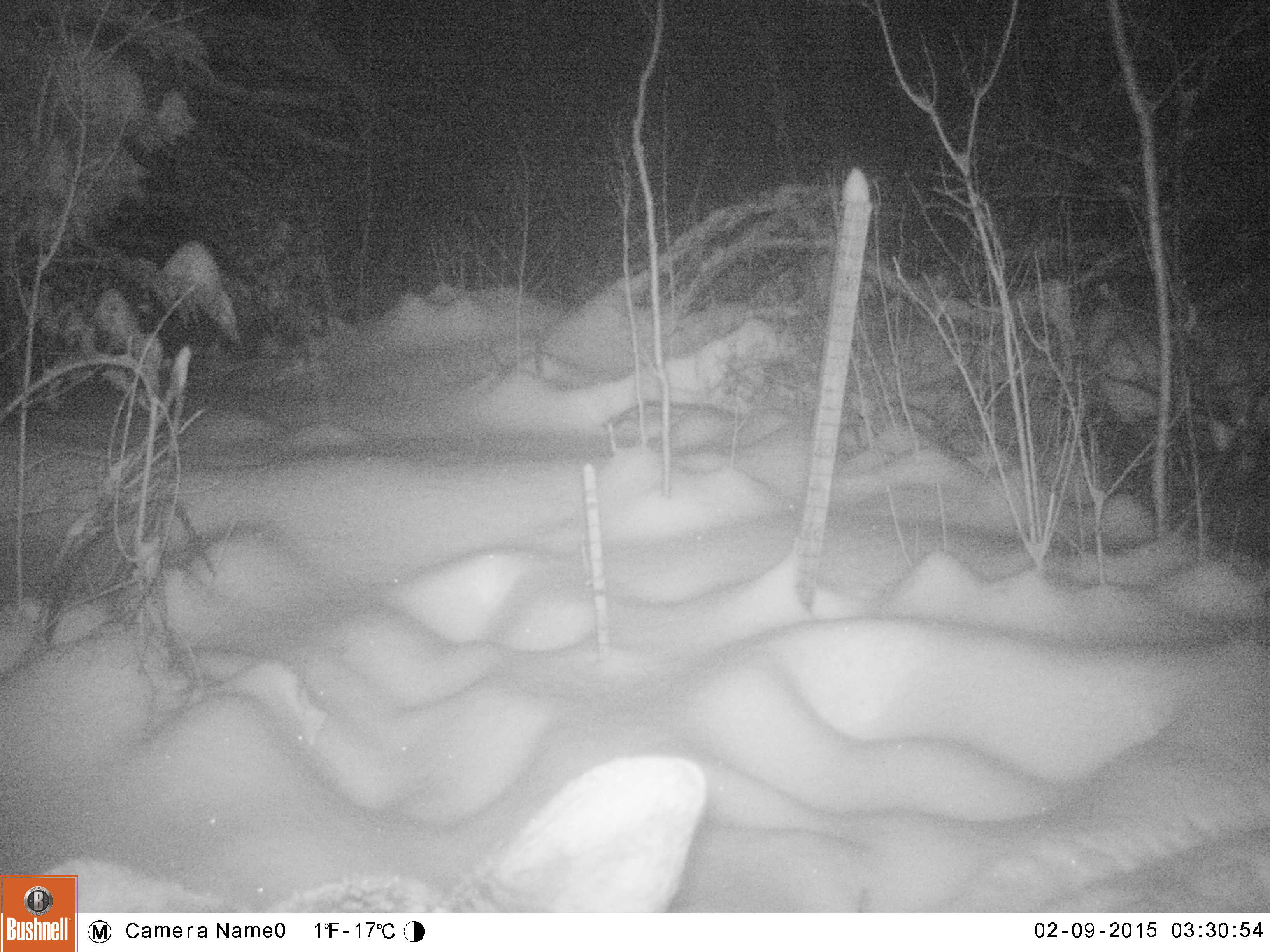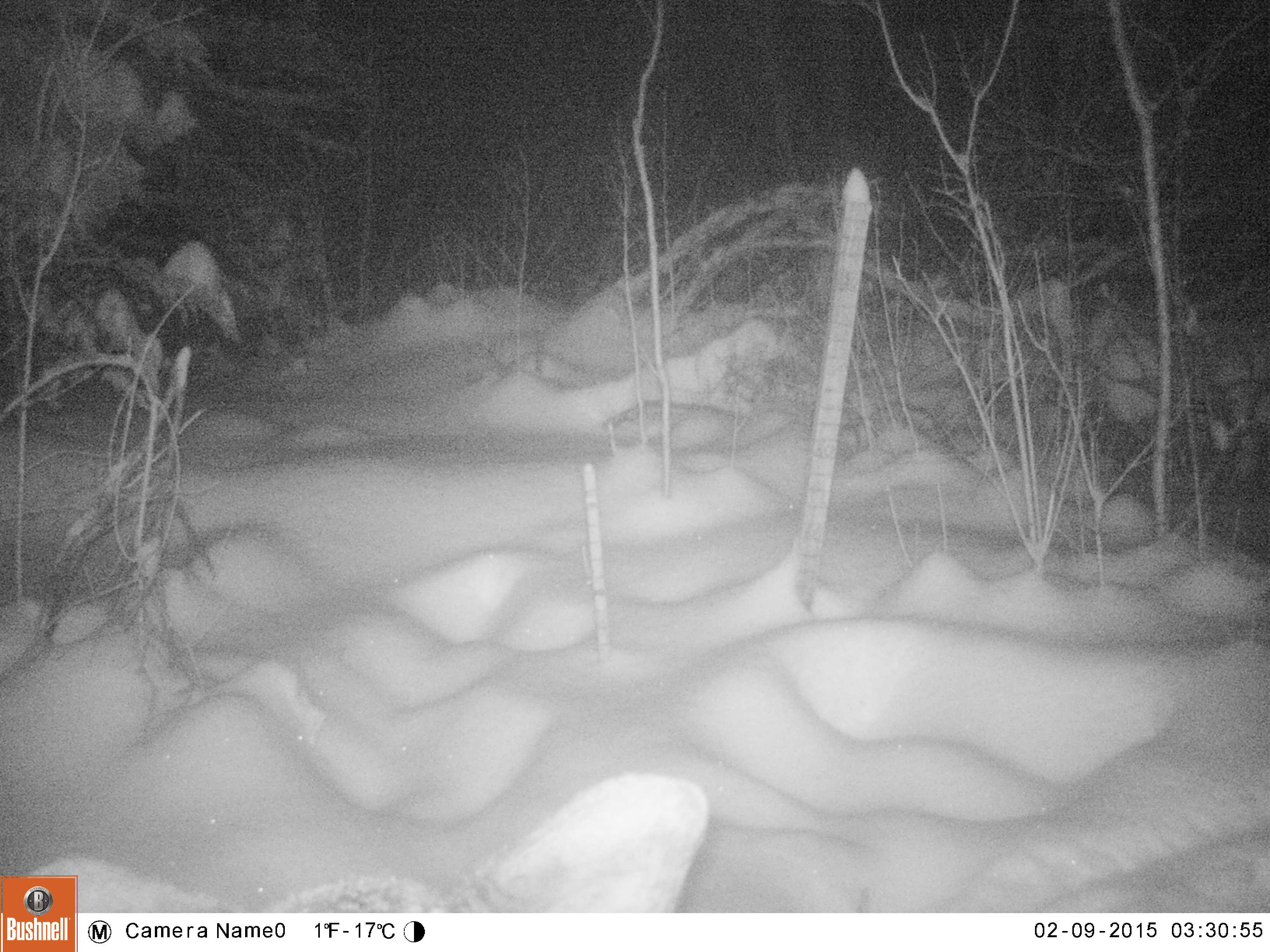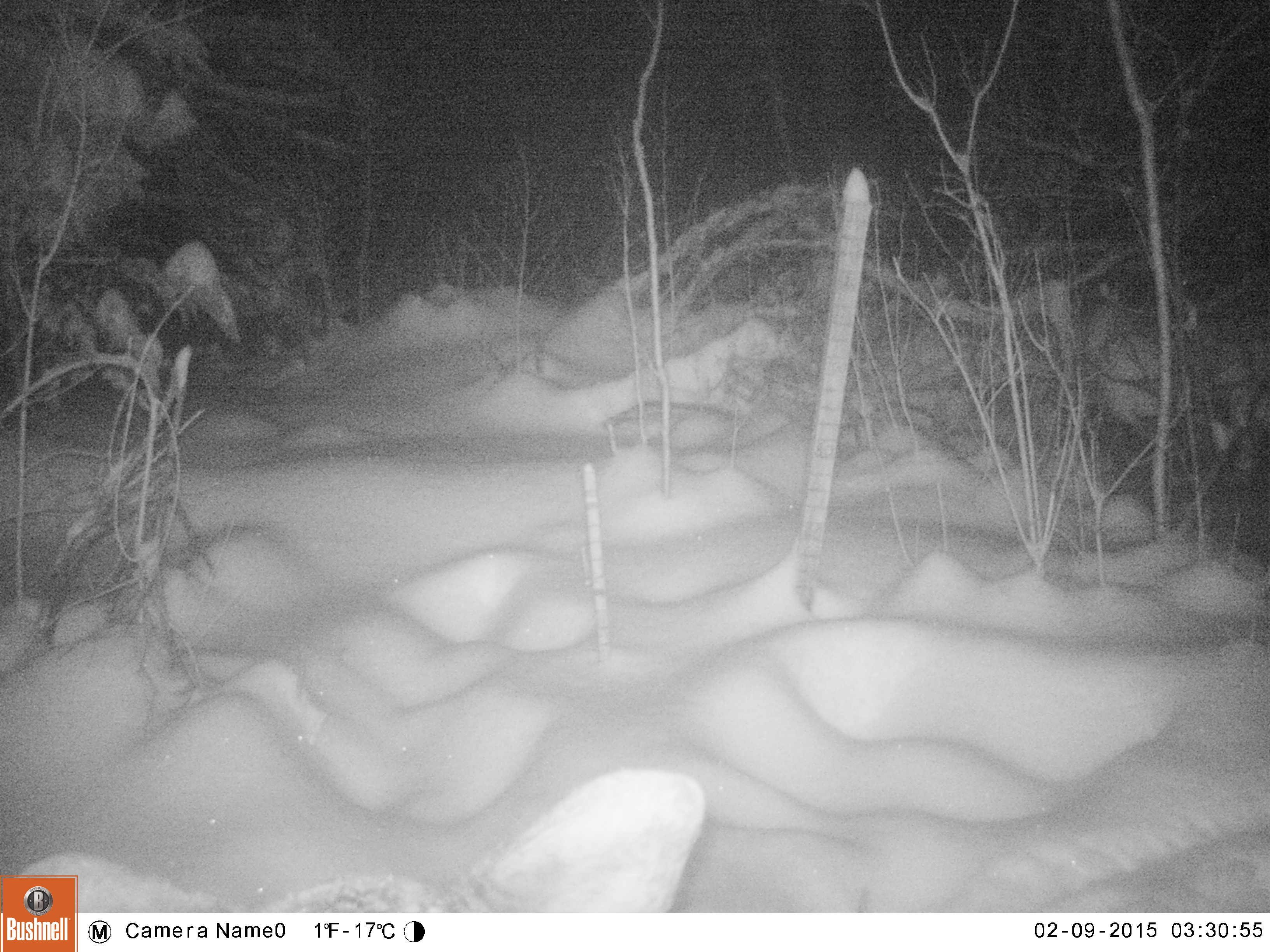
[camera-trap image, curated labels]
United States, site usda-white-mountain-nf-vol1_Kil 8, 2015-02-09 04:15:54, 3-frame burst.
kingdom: Animalia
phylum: Chordata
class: Mammalia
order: Artiodactyla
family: Cervidae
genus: Alces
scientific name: Alces alces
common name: moose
Moose (Alces alces).